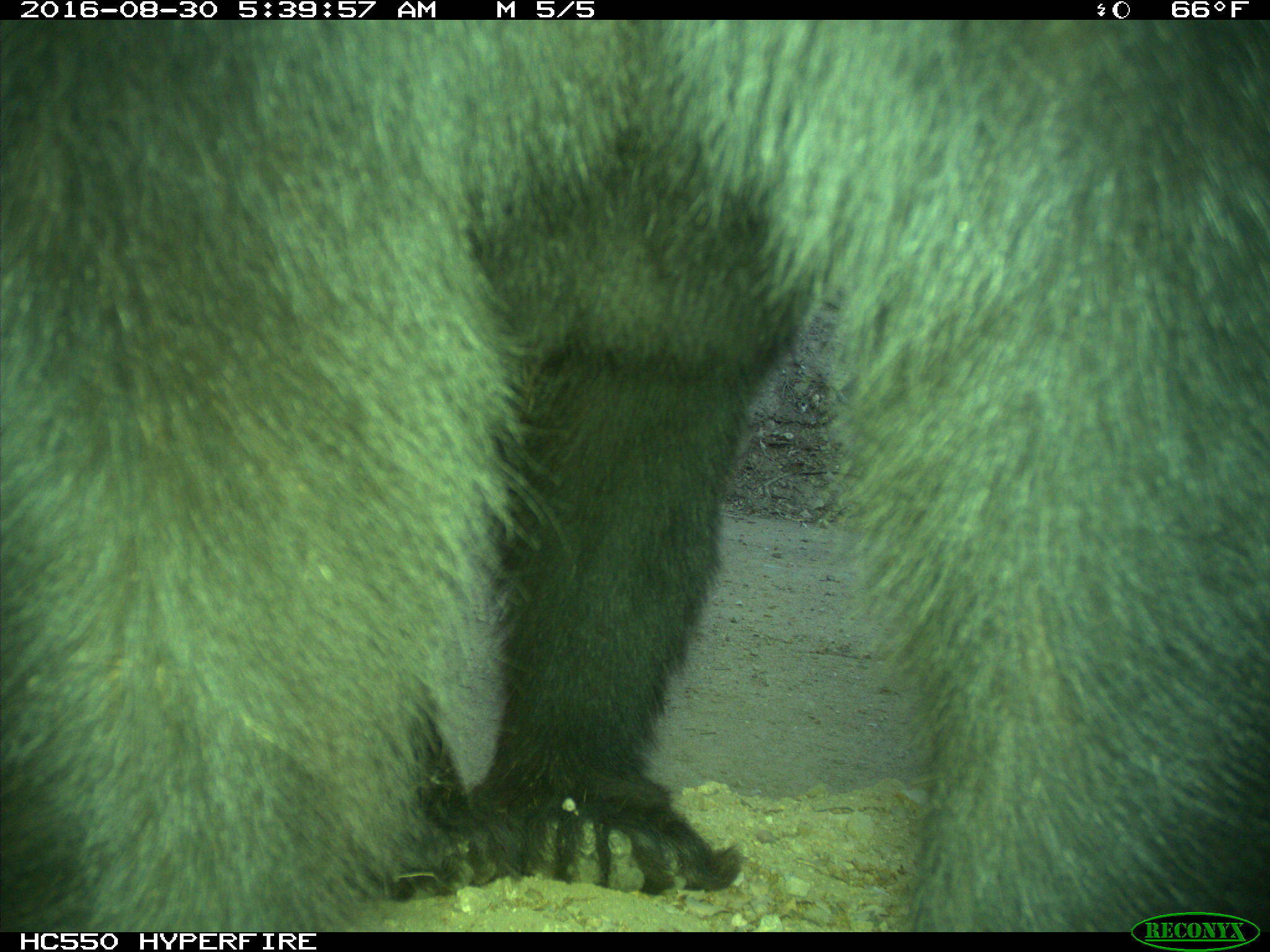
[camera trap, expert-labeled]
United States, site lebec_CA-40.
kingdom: Animalia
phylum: Chordata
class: Mammalia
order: Carnivora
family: Ursidae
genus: Ursus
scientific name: Ursus americanus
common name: american black bear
Ursus americanus (american black bear).